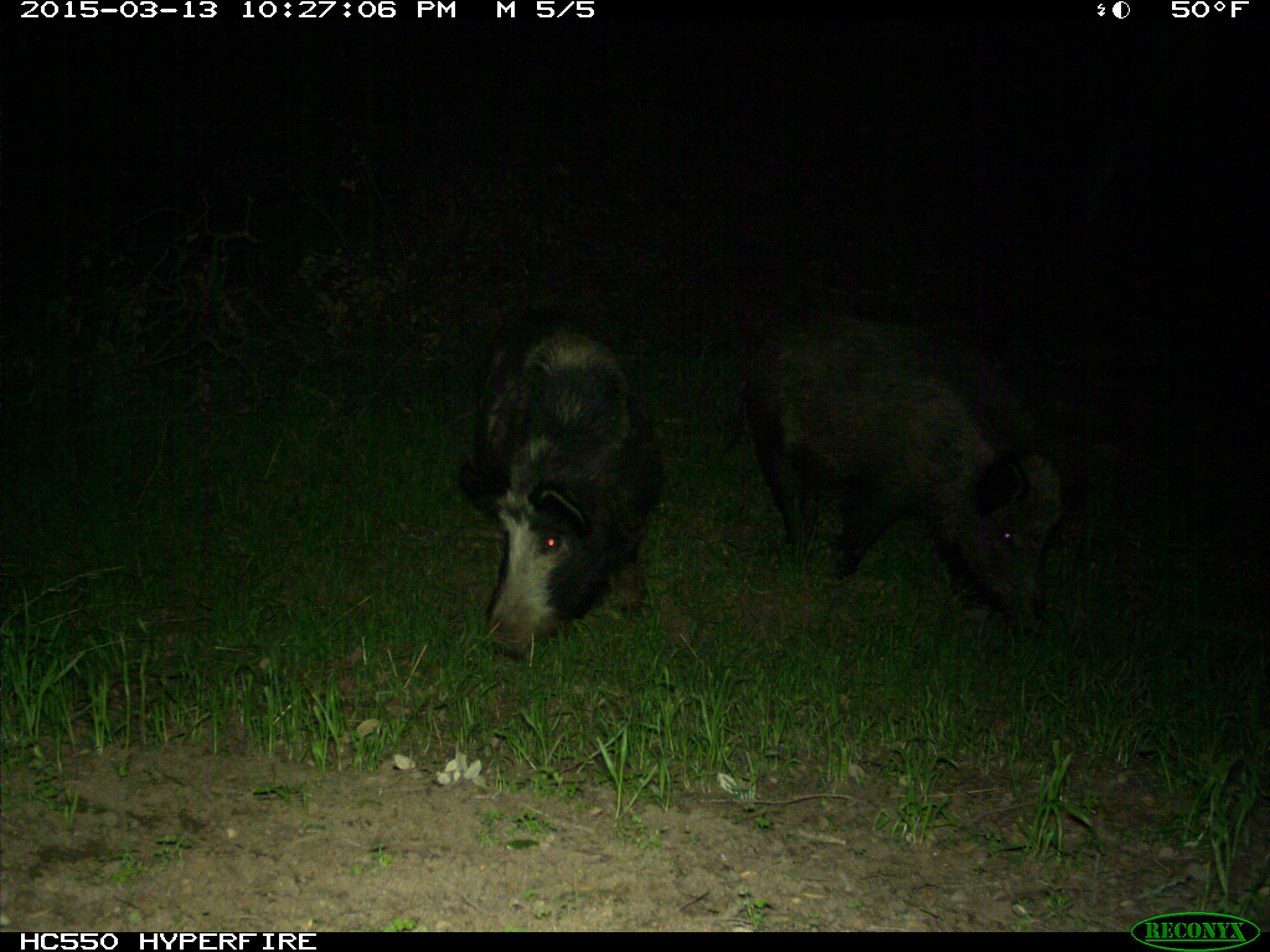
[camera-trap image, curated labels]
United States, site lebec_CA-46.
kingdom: Animalia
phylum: Chordata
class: Mammalia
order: Artiodactyla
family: Suidae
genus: Sus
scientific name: Sus scrofa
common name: wild boar